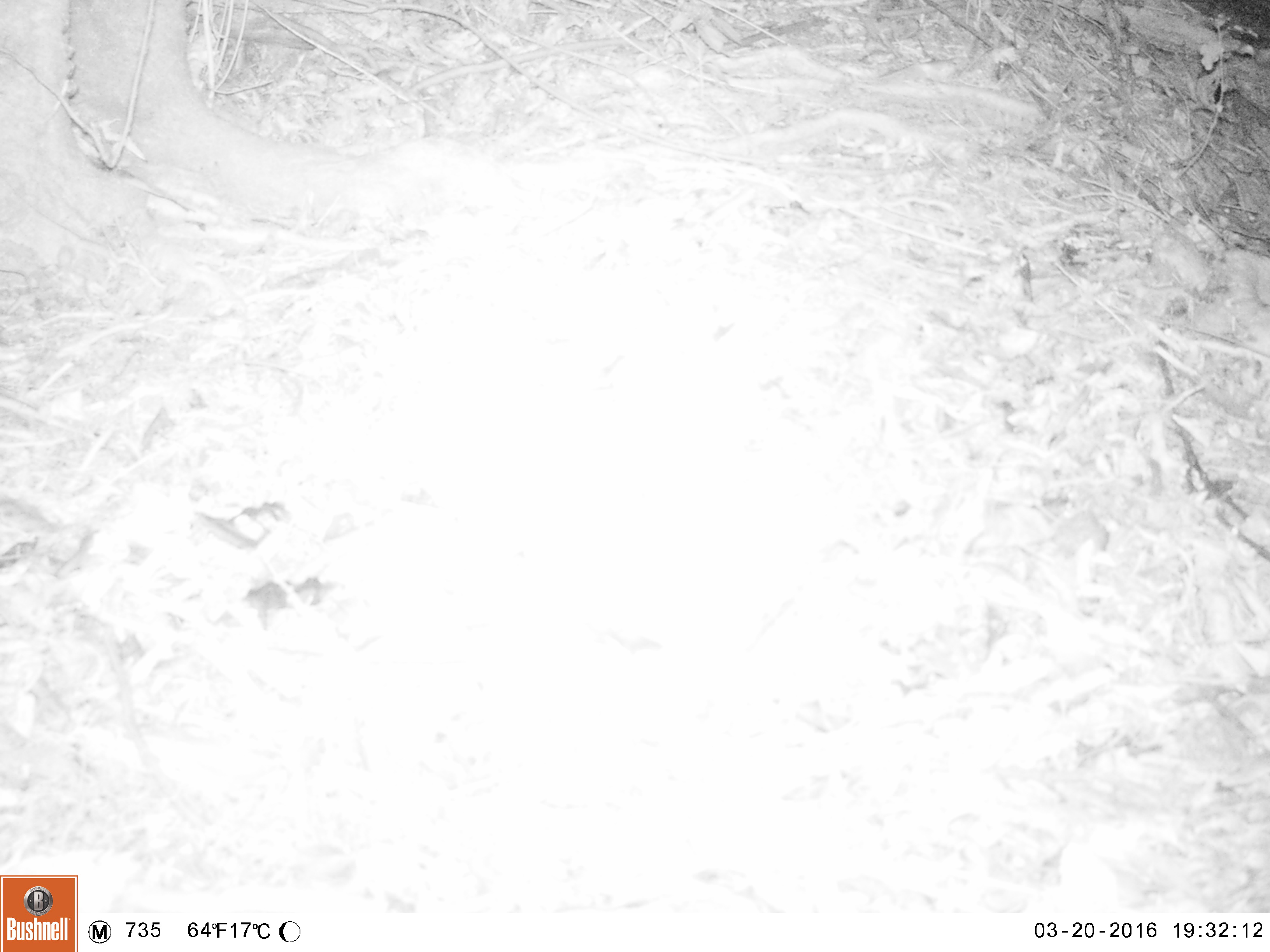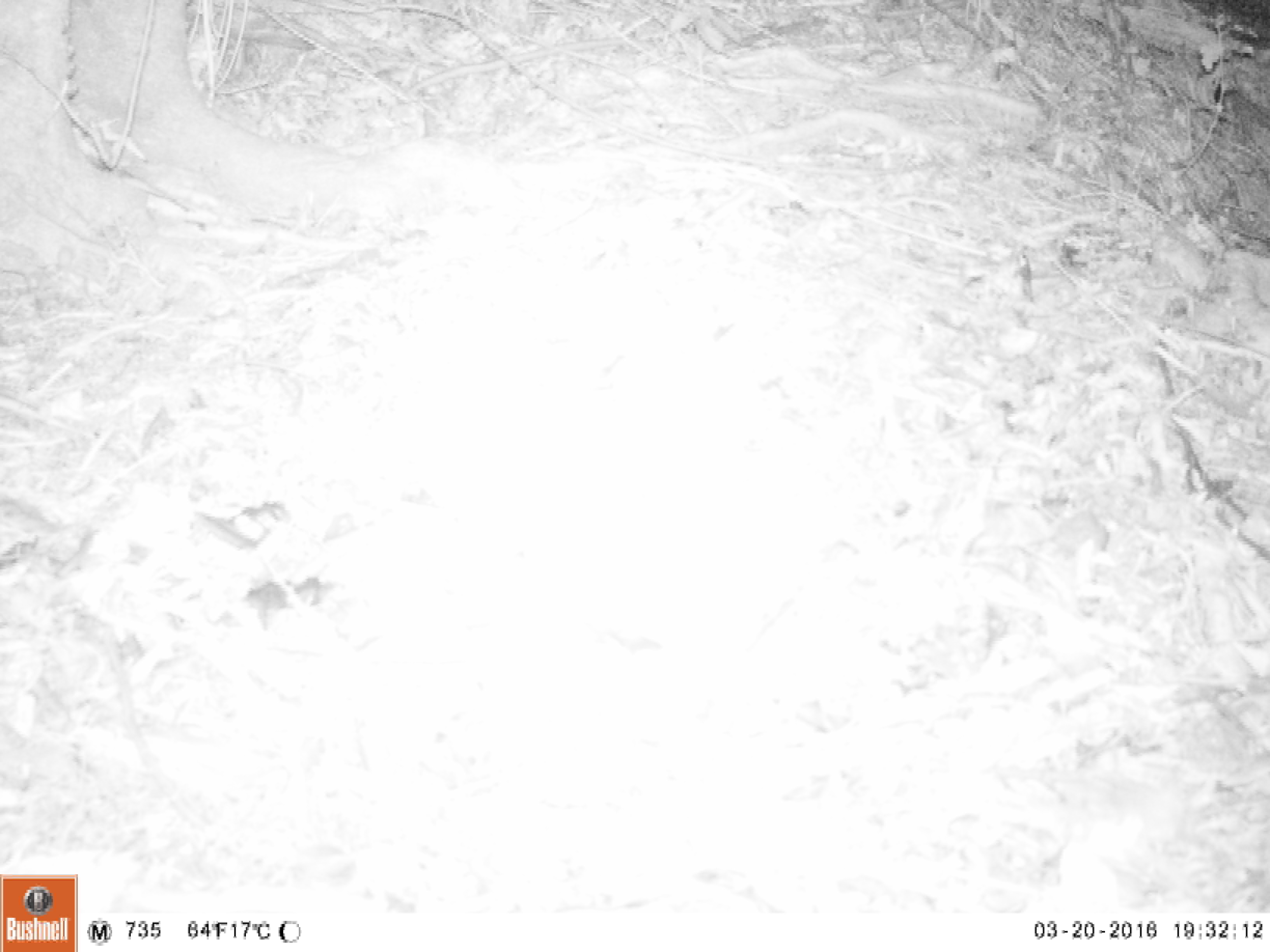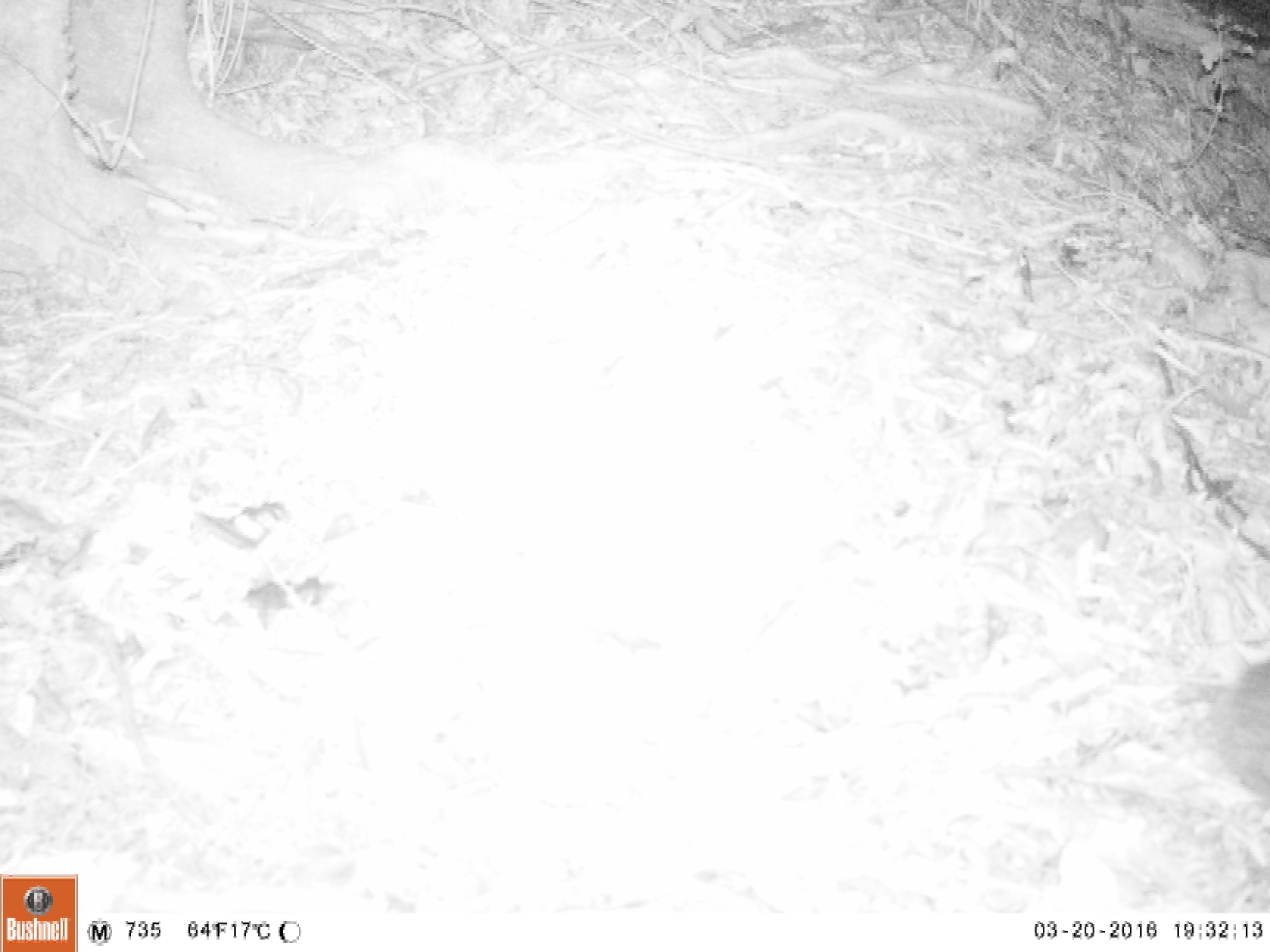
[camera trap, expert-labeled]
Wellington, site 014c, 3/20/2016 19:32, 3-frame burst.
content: unidentified animal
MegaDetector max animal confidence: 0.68